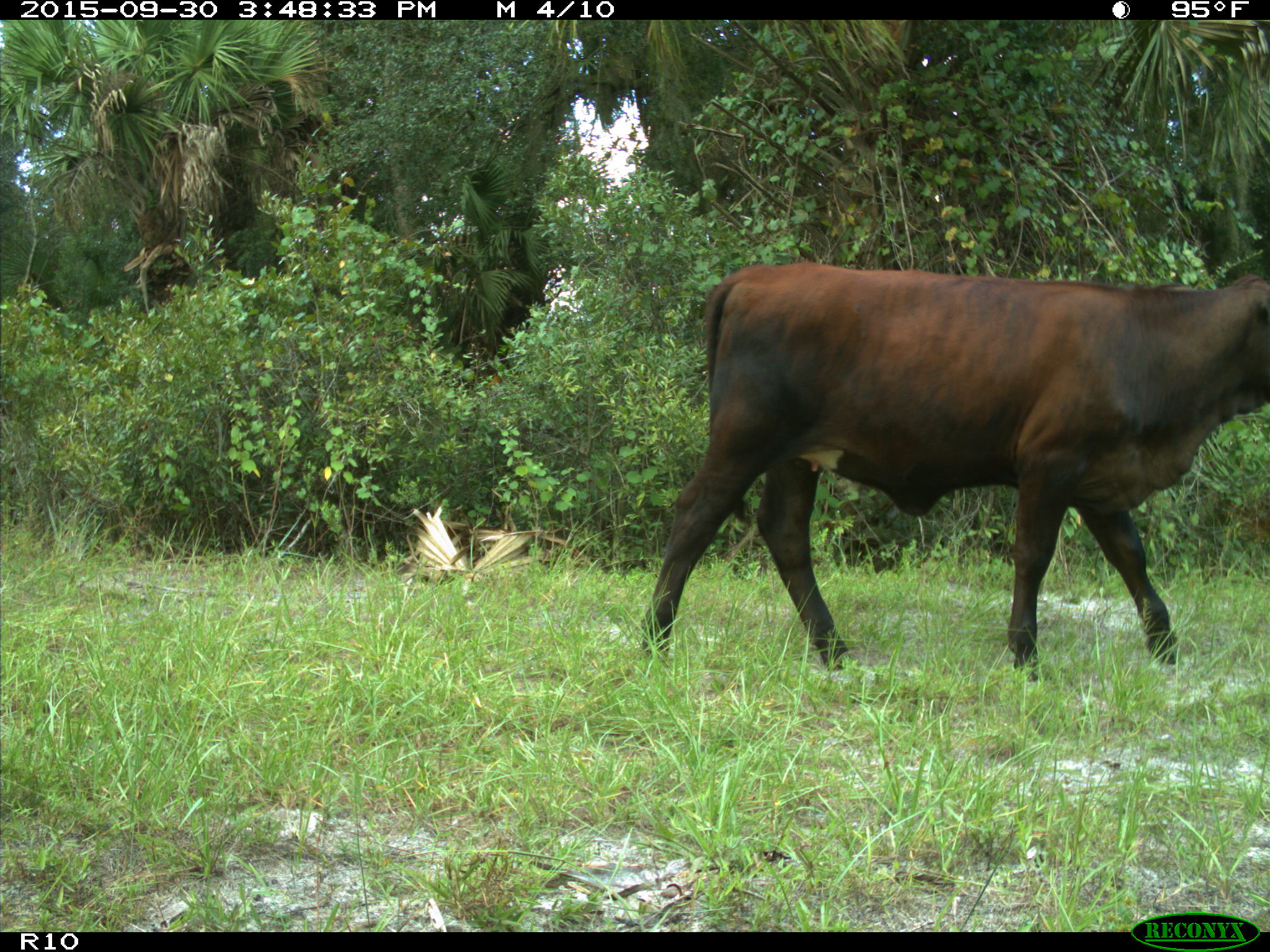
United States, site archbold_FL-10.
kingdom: Animalia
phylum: Chordata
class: Mammalia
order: Artiodactyla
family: Bovidae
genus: Bos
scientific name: Bos taurus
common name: domestic cow